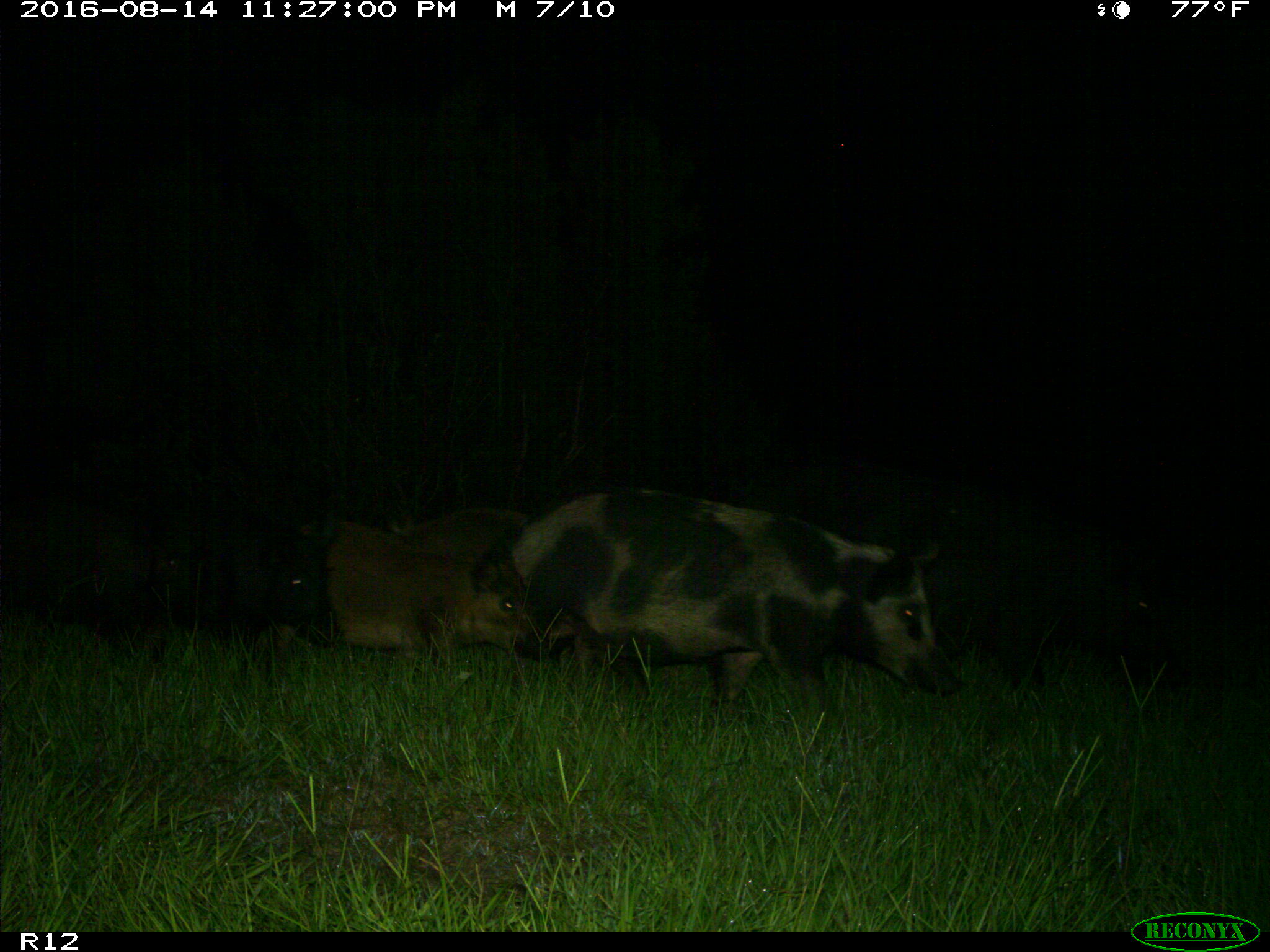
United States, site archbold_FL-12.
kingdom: Animalia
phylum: Chordata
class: Mammalia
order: Artiodactyla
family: Suidae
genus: Sus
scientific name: Sus scrofa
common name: wild boar